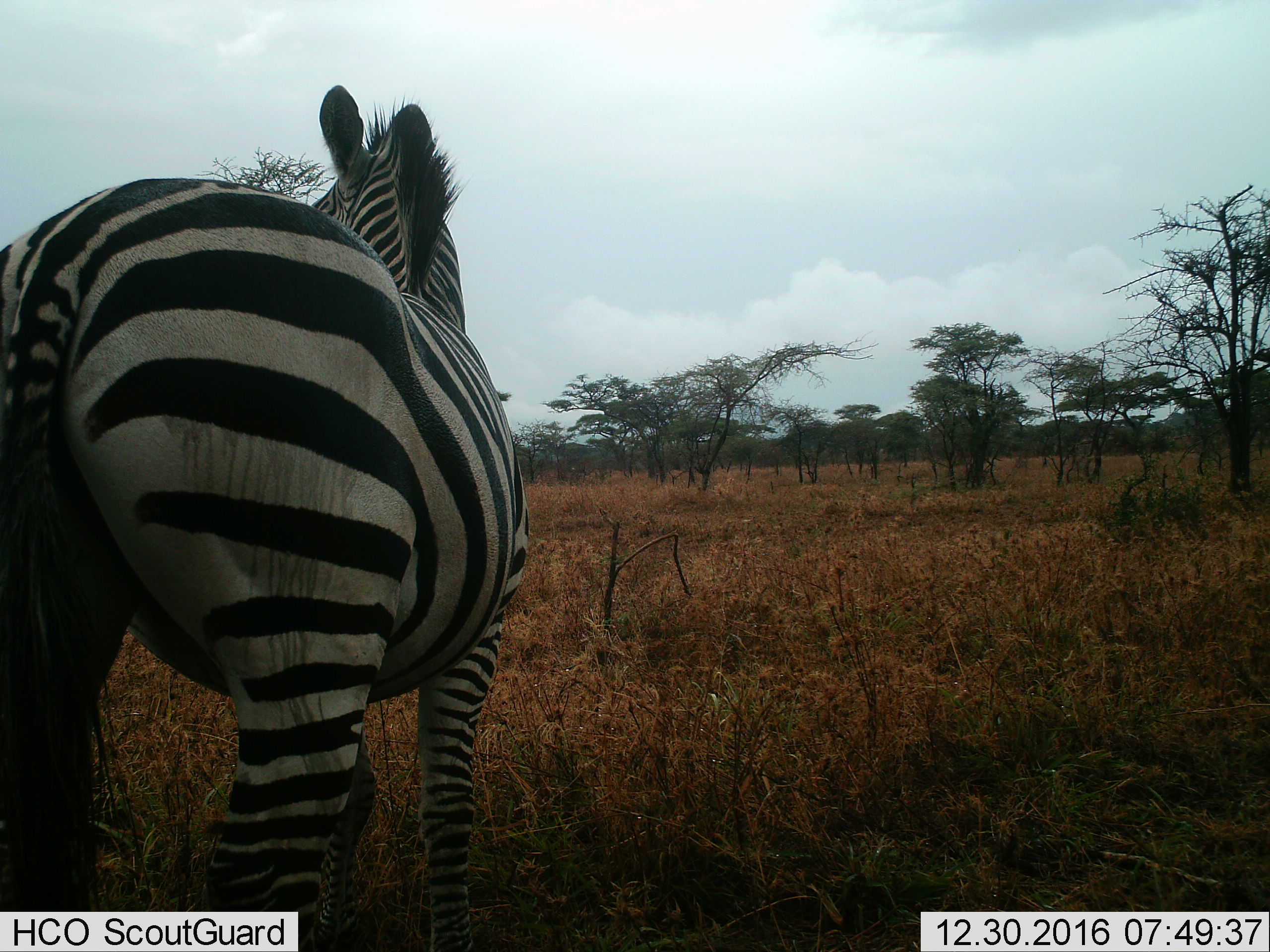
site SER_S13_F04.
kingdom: Animalia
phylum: Chordata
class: Mammalia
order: Perissodactyla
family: Equidae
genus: Equus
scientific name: Equus quagga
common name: plains zebra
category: zebraplains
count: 1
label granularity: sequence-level